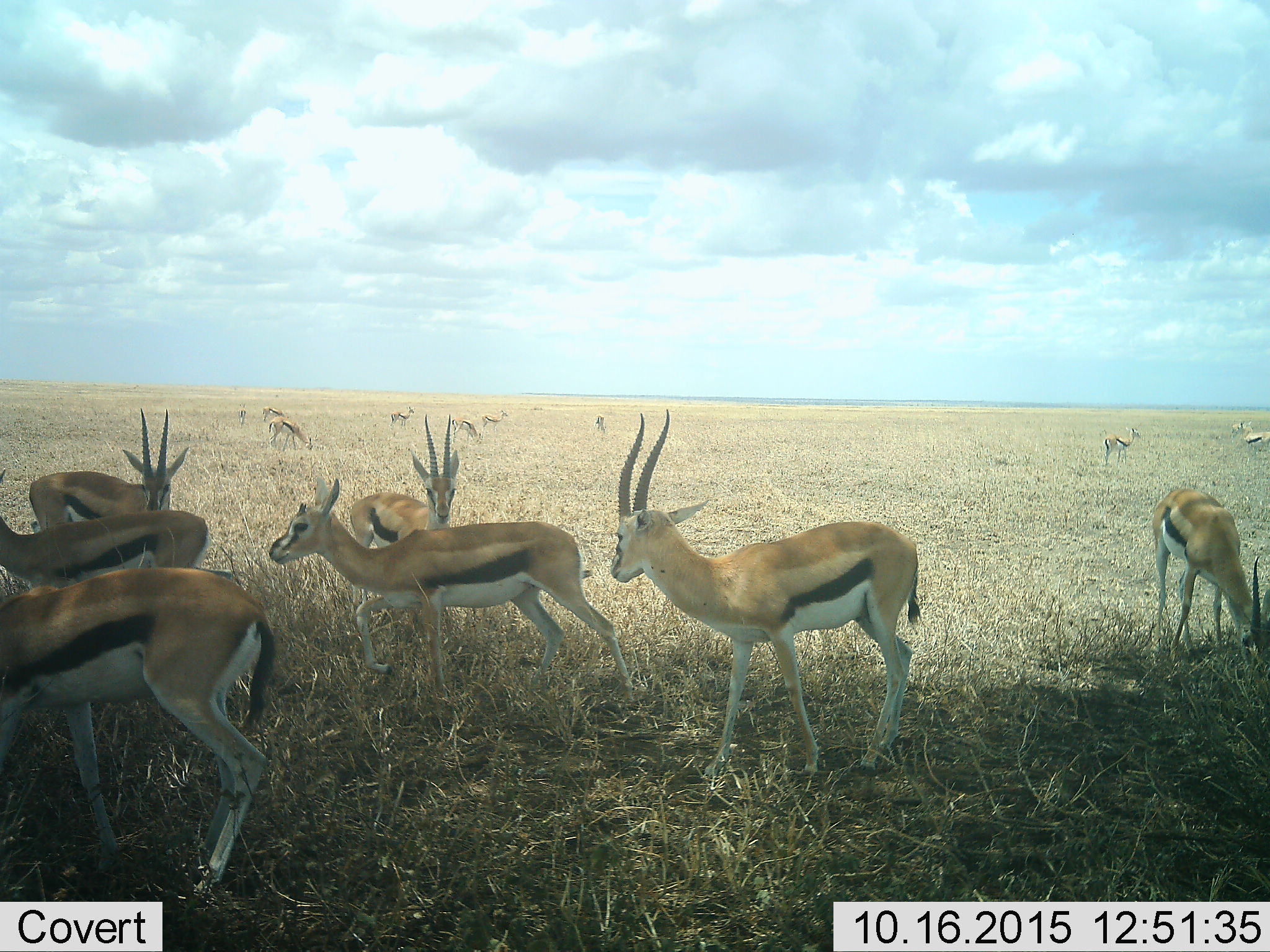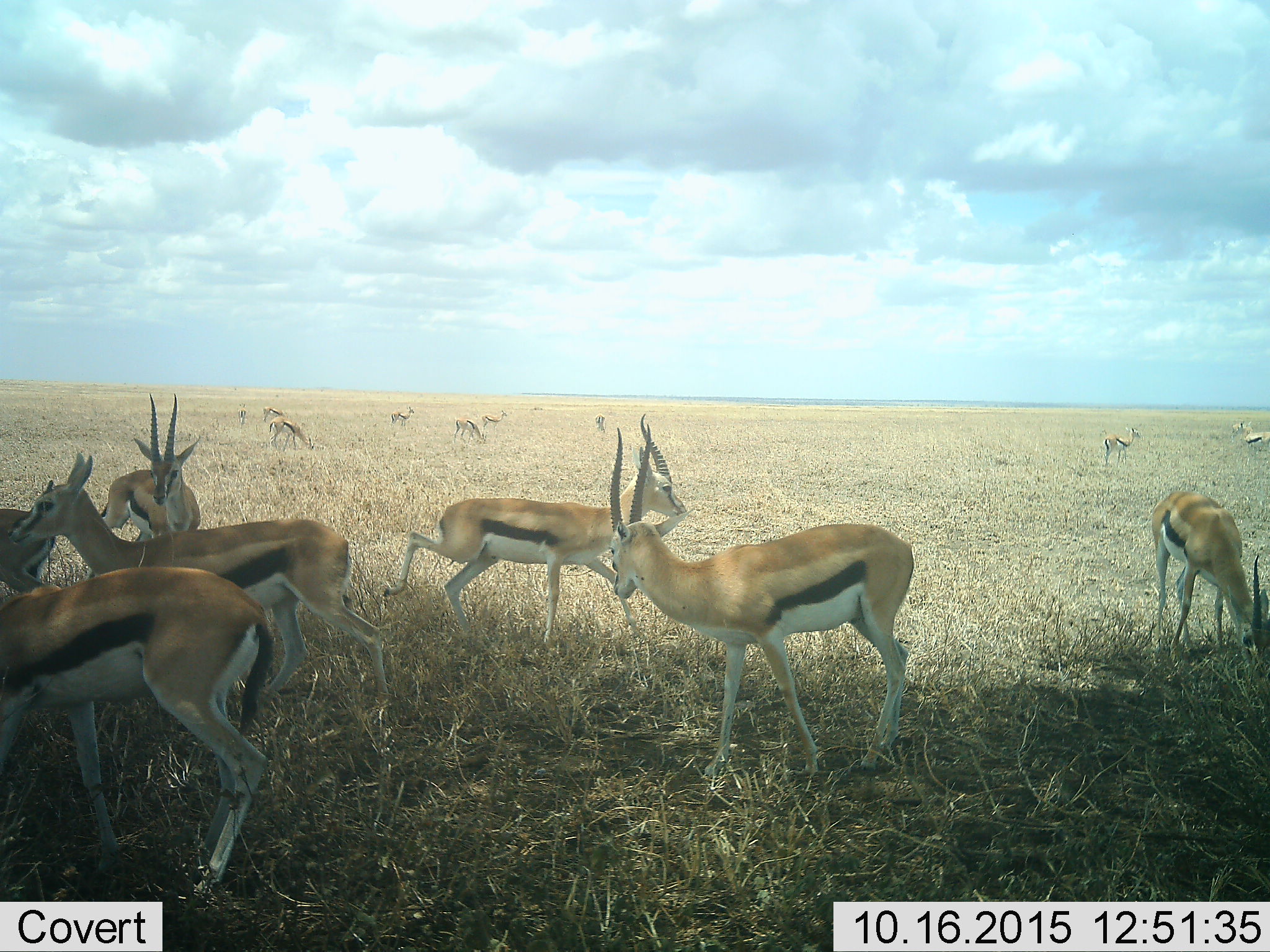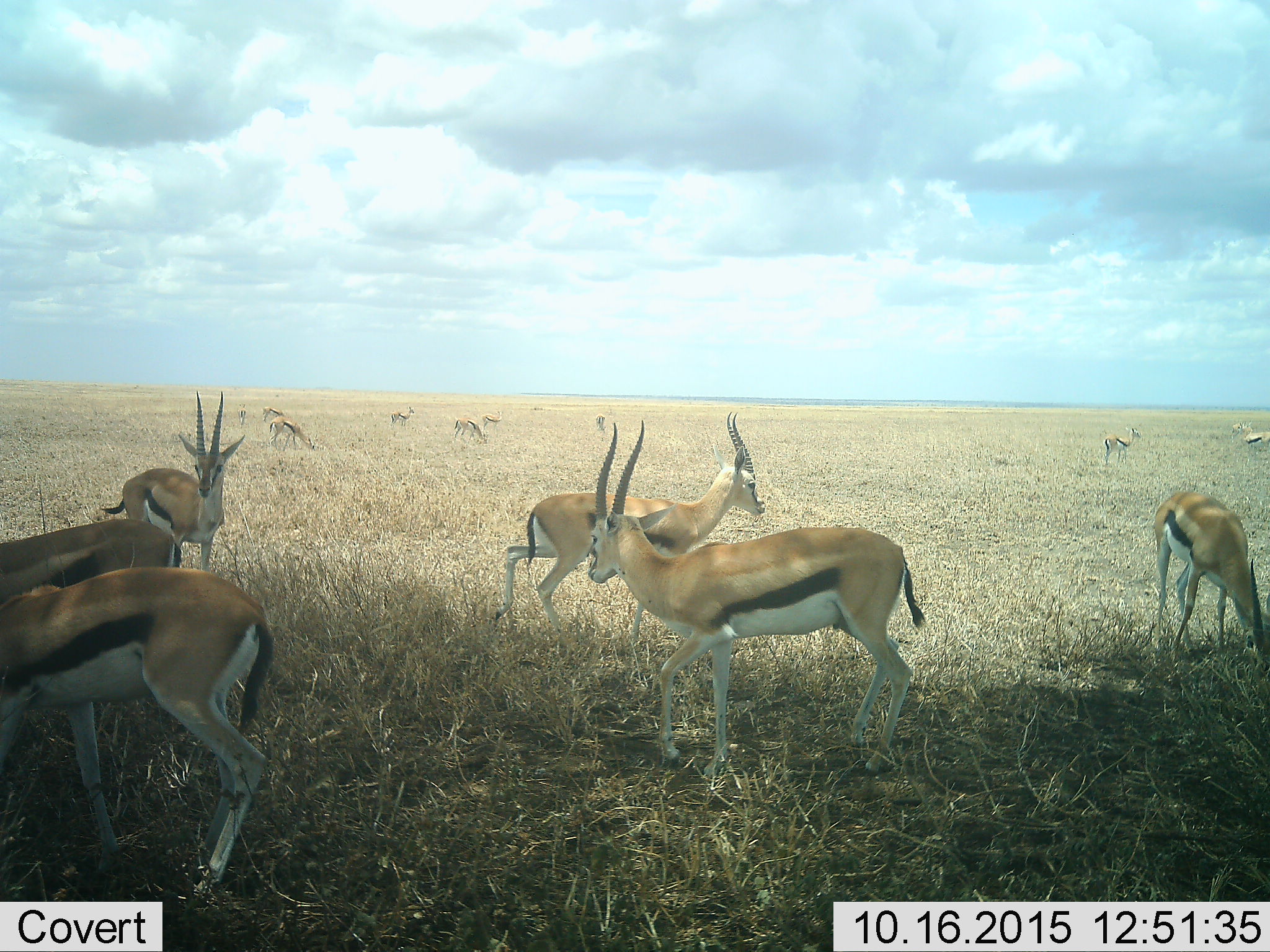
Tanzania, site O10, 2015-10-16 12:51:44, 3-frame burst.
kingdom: Animalia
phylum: Chordata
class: Mammalia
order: Artiodactyla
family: Bovidae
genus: Eudorcas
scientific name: Eudorcas thomsonii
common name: thomson's gazelle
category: gazellethomsons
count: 11-50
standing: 78%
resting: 0%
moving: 100%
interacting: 0%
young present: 11%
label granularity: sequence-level